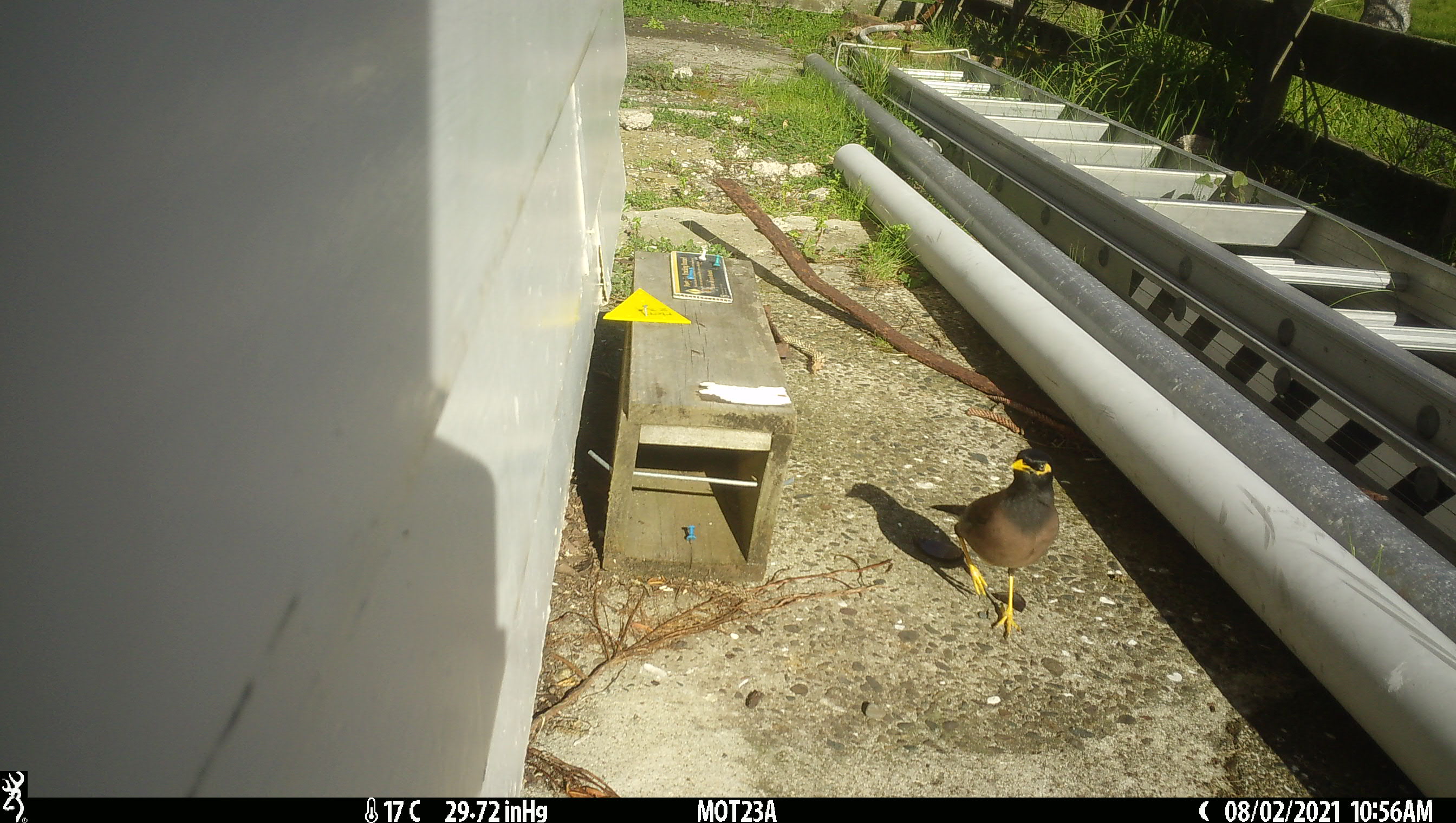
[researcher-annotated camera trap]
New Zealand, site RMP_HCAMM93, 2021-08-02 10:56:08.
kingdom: Animalia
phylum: Chordata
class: Aves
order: Passeriformes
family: Sturnidae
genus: Acridotheres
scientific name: Acridotheres tristis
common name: common myna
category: myna